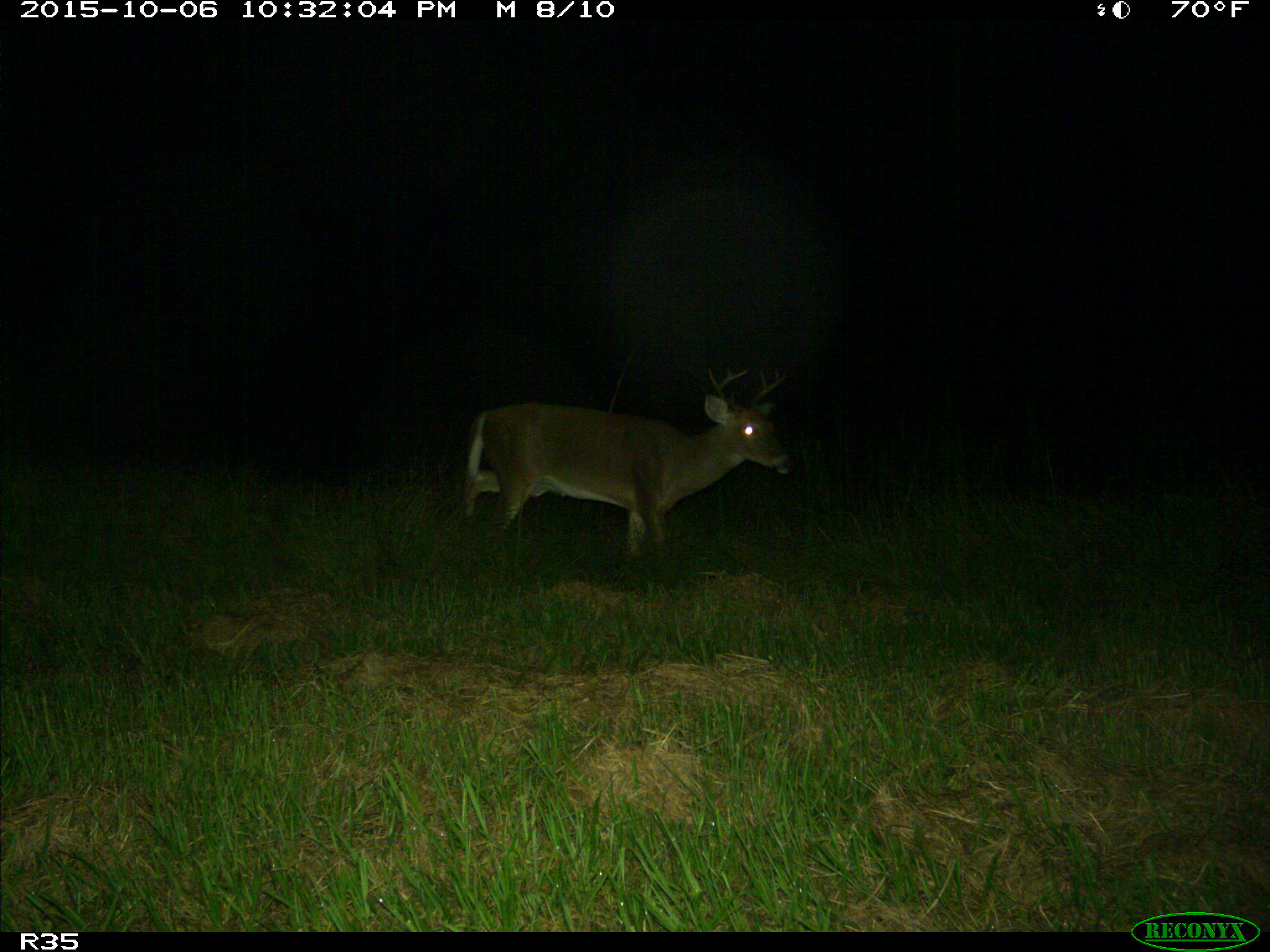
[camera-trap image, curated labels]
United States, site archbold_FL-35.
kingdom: Animalia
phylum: Chordata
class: Mammalia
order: Artiodactyla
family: Cervidae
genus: Odocoileus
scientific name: Odocoileus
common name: deer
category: unidentified deer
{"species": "unidentified deer (deer) (Odocoileus)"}